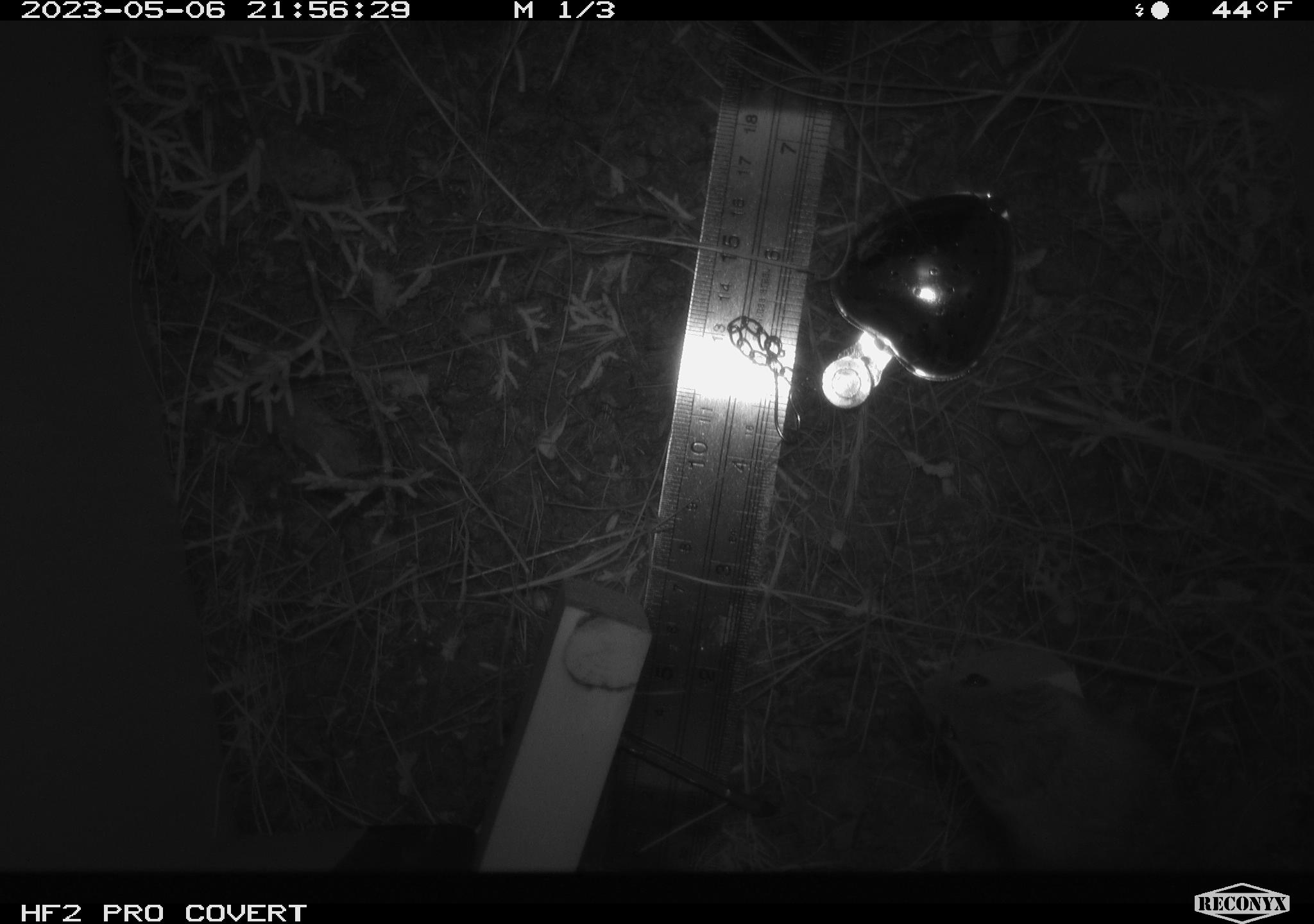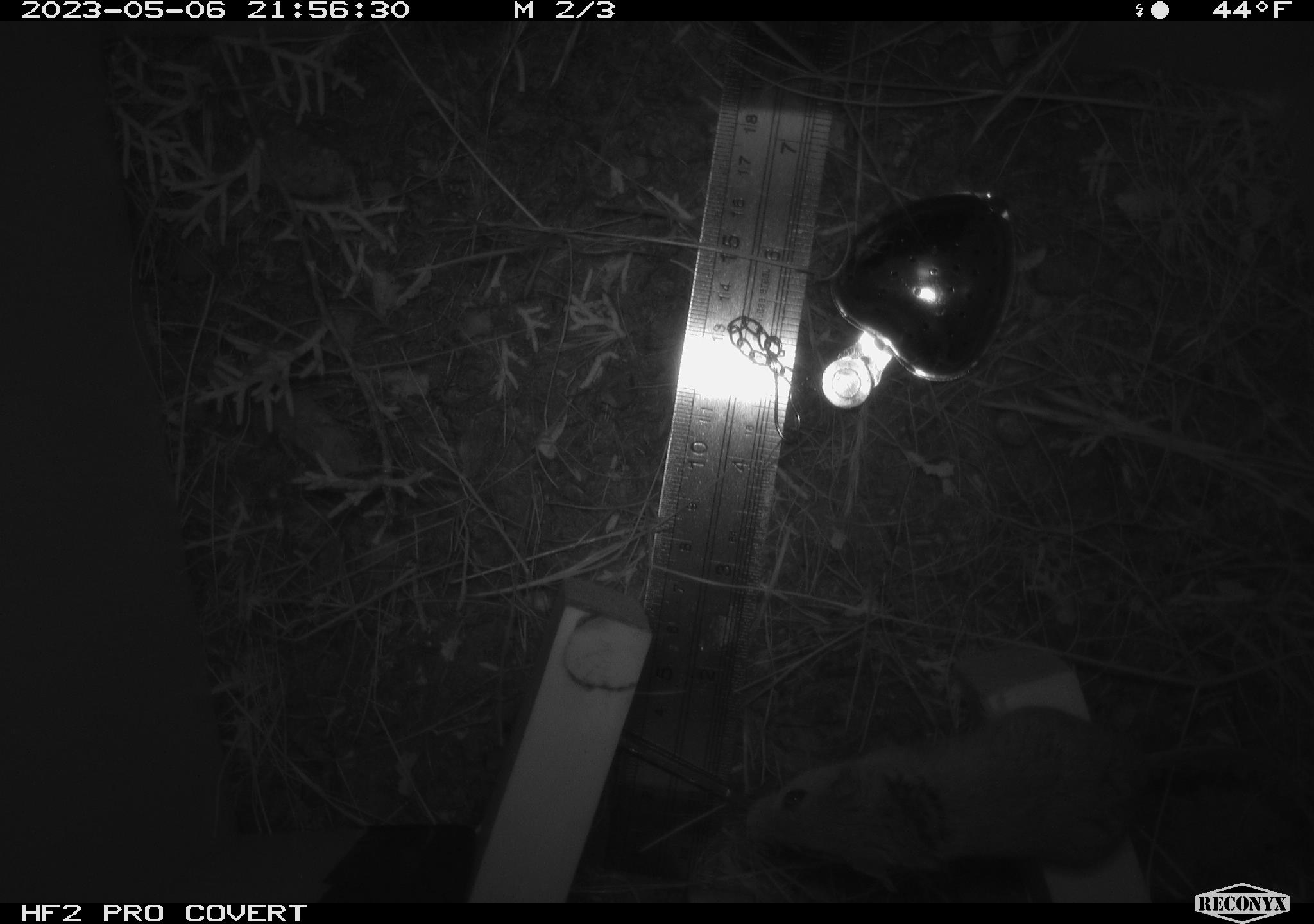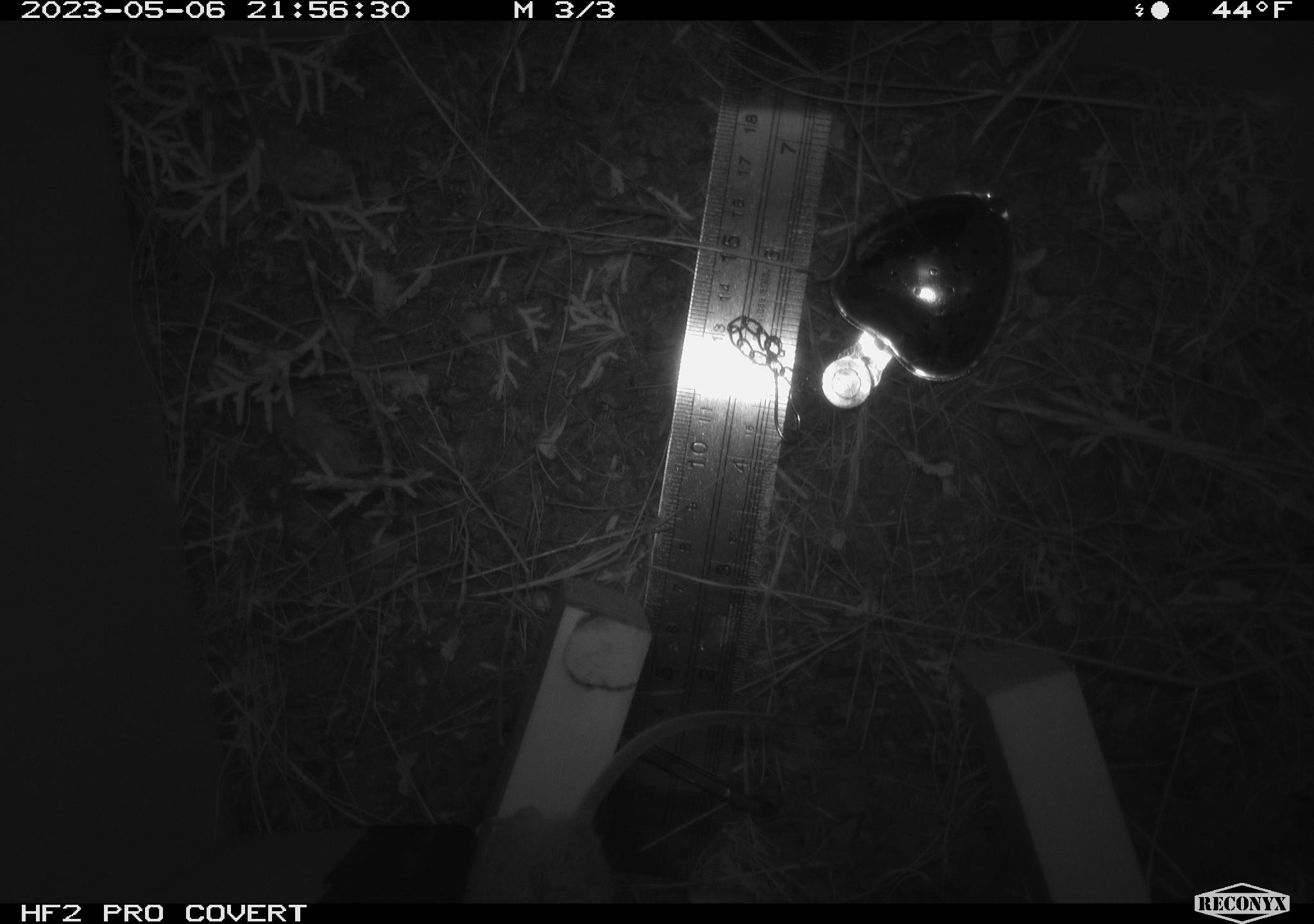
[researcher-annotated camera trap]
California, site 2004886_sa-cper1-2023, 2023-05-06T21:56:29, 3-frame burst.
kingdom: Animalia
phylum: Chordata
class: Mammalia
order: Rodentia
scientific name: Rodentia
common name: mouse species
Mouse species (Rodentia).